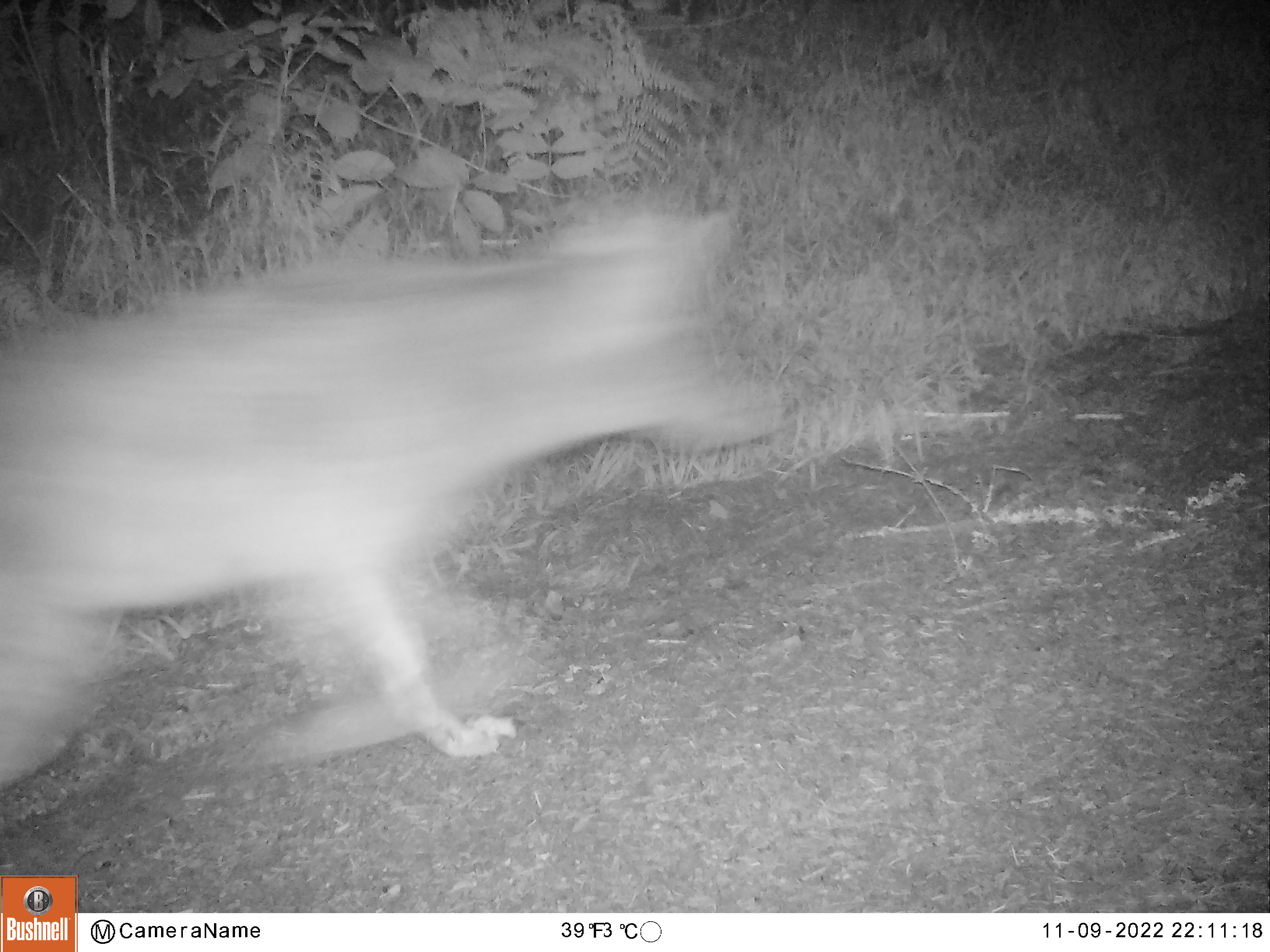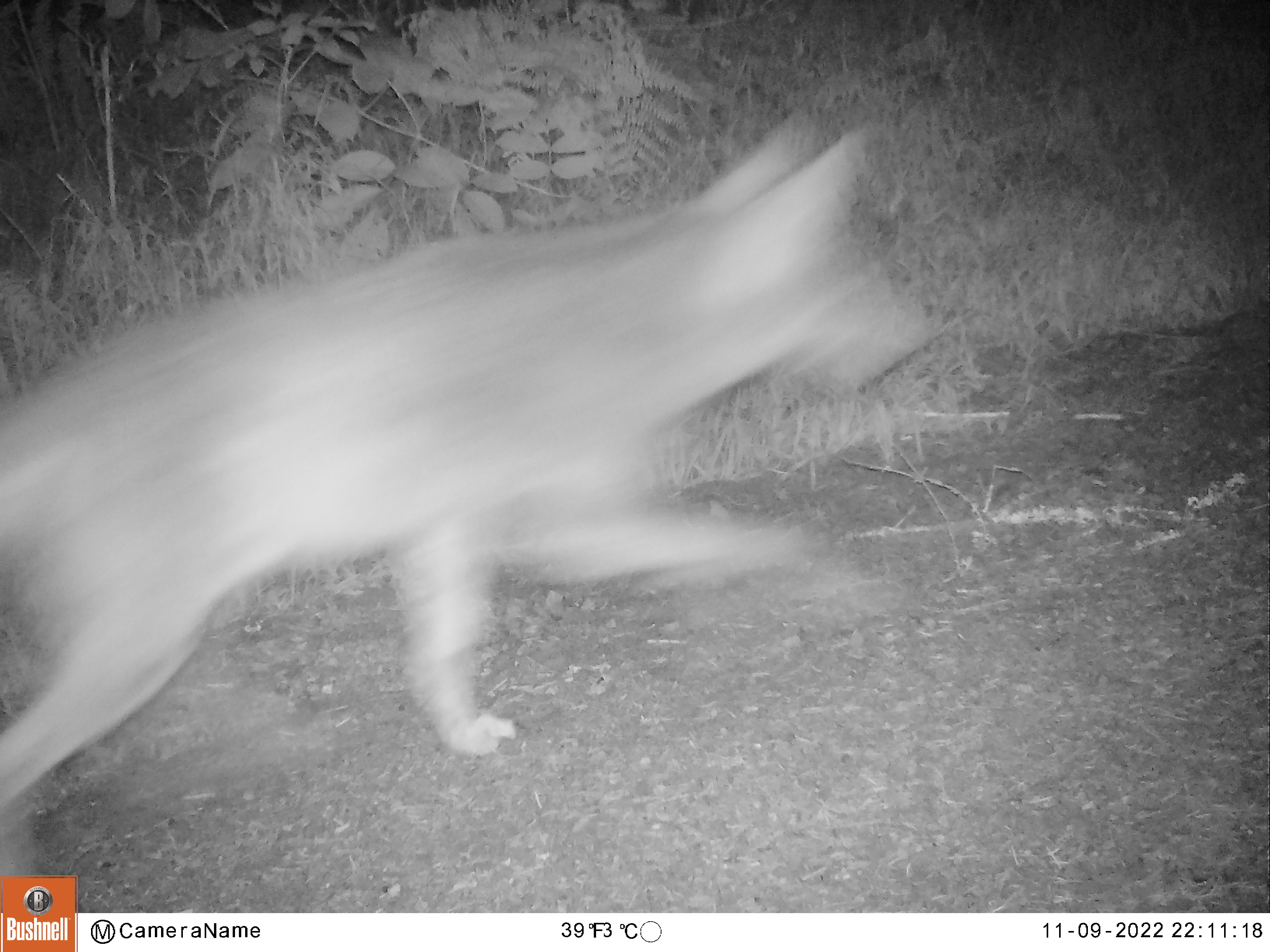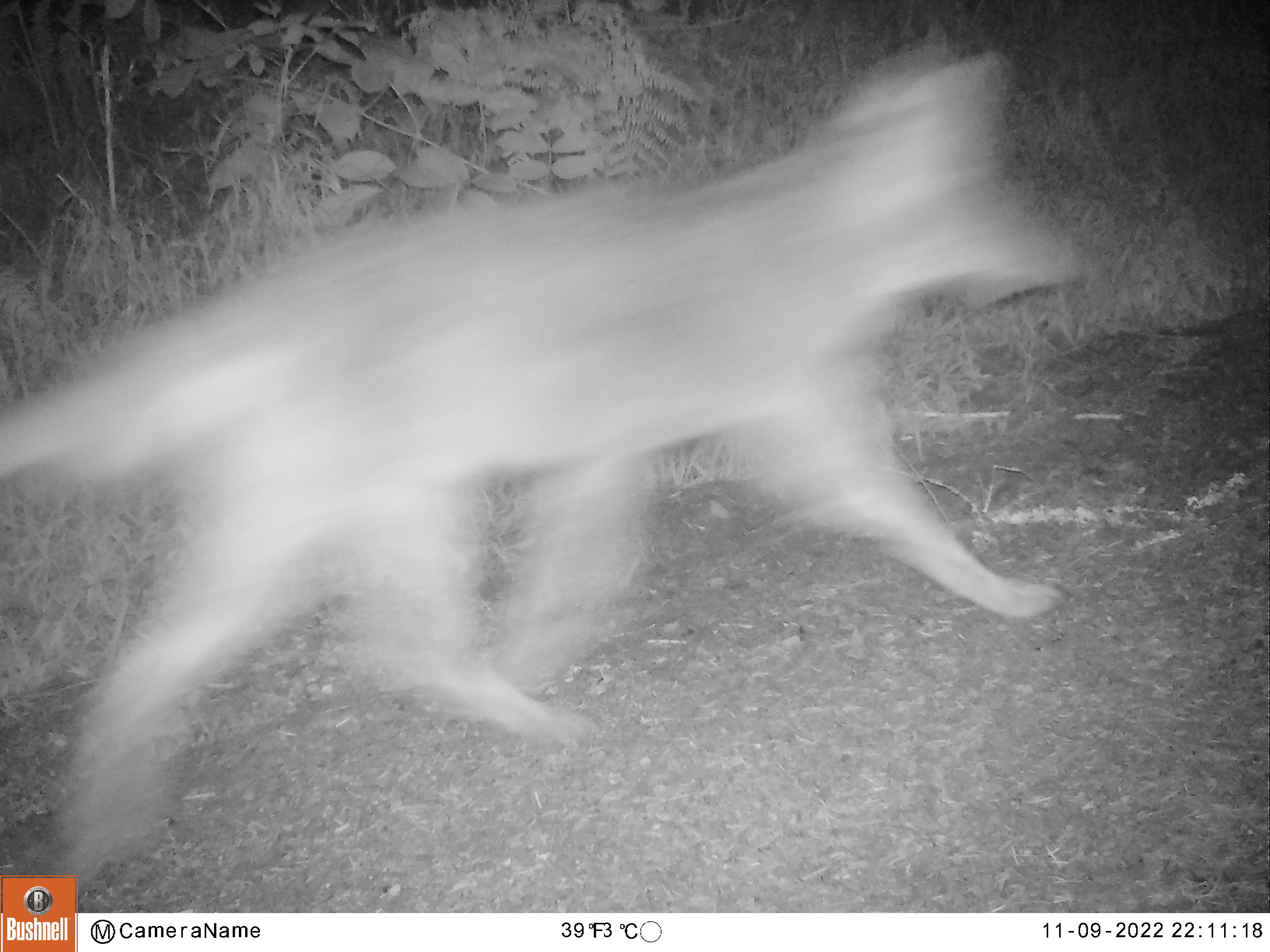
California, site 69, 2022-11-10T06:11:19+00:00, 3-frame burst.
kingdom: Animalia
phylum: Chordata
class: Mammalia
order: Carnivora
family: Canidae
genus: Canis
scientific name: Canis latrans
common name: coyote